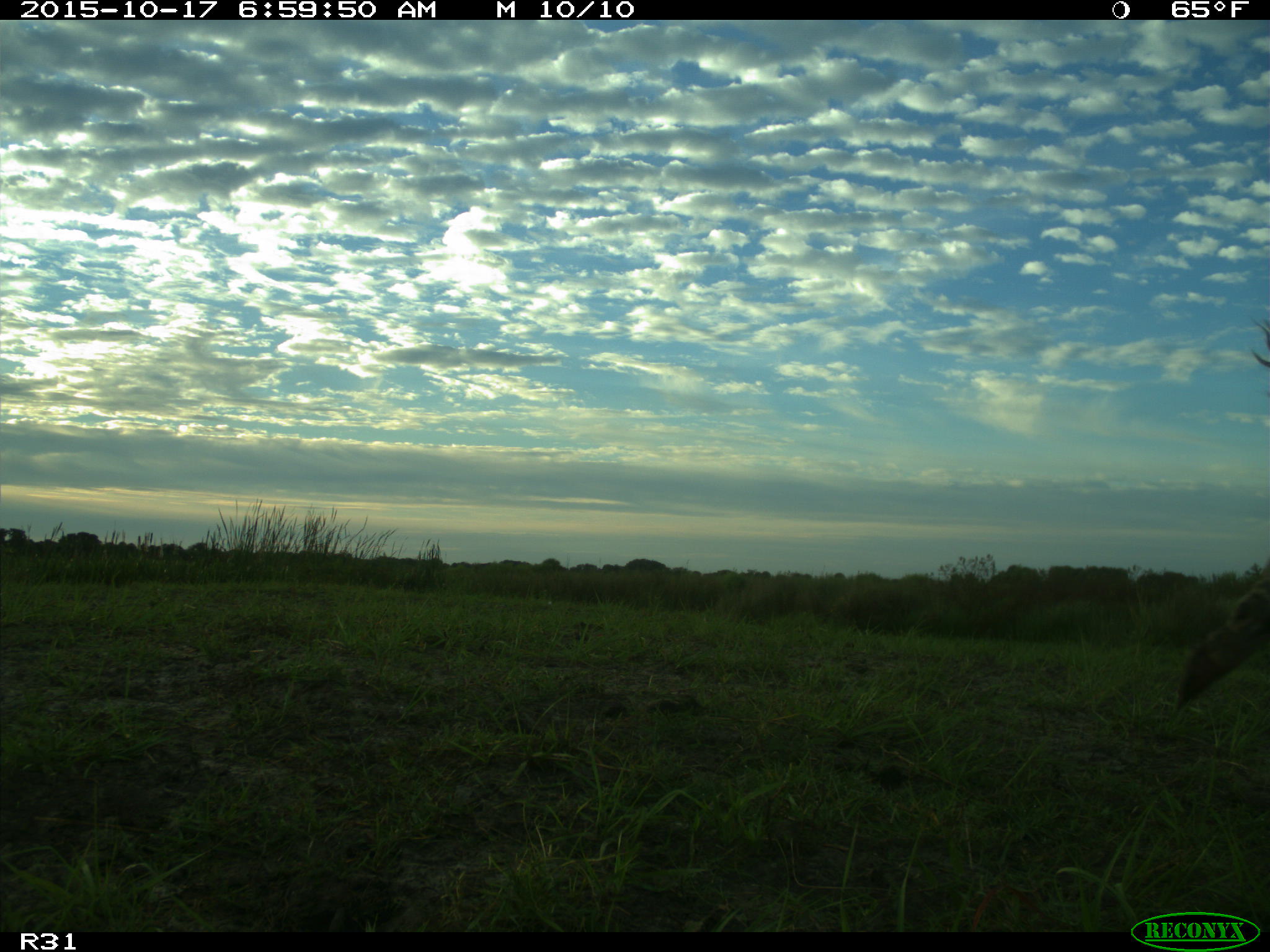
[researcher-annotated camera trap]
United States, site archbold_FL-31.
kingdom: Animalia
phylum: Chordata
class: Mammalia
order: Artiodactyla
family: Bovidae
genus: Bos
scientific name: Bos taurus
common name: domestic cow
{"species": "Bos taurus (domestic cow)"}